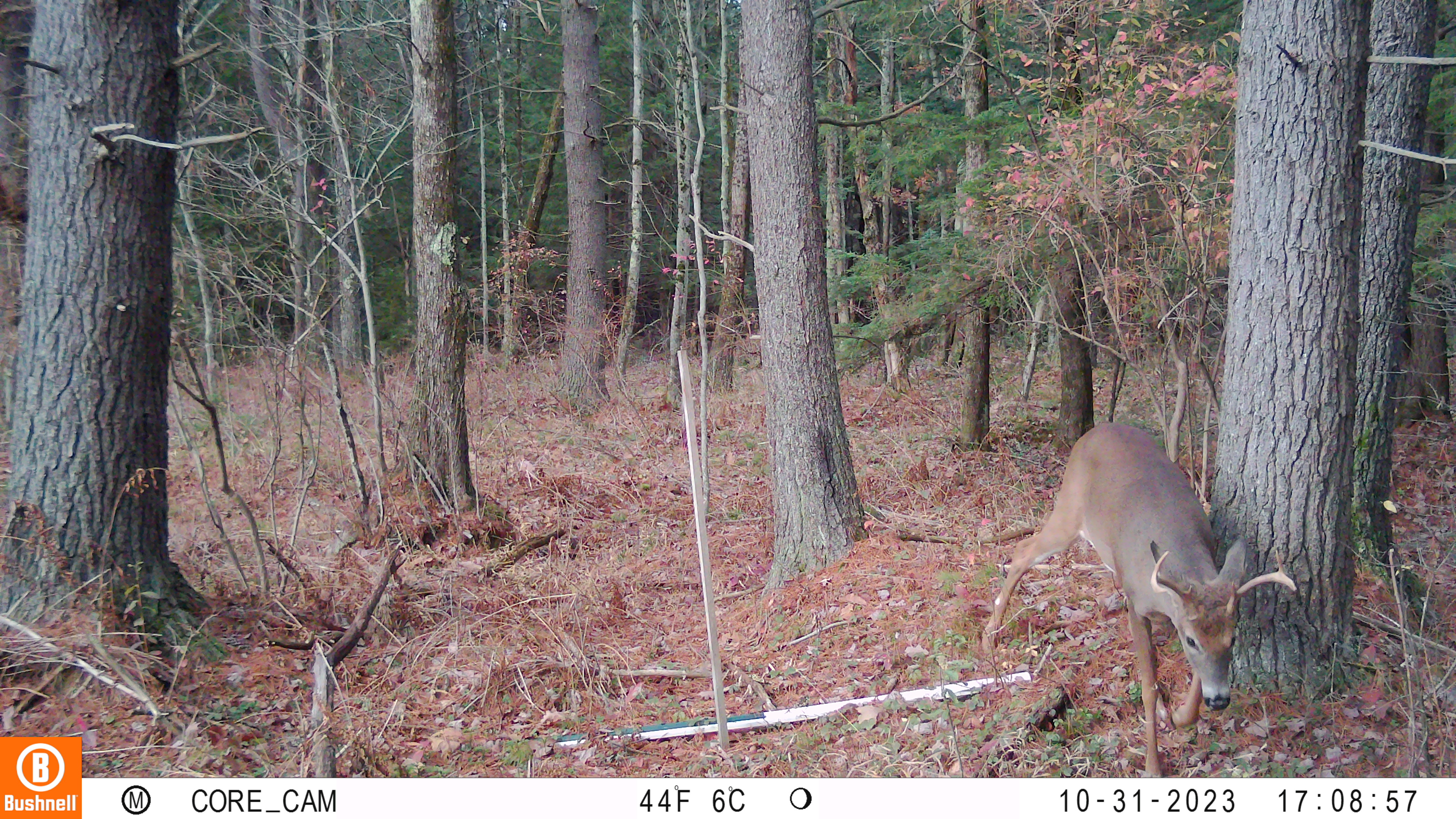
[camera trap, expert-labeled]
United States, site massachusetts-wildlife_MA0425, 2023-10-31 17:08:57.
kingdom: Animalia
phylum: Chordata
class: Mammalia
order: Artiodactyla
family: Cervidae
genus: Odocoileus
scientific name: Odocoileus virginianus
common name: white-tailed deer